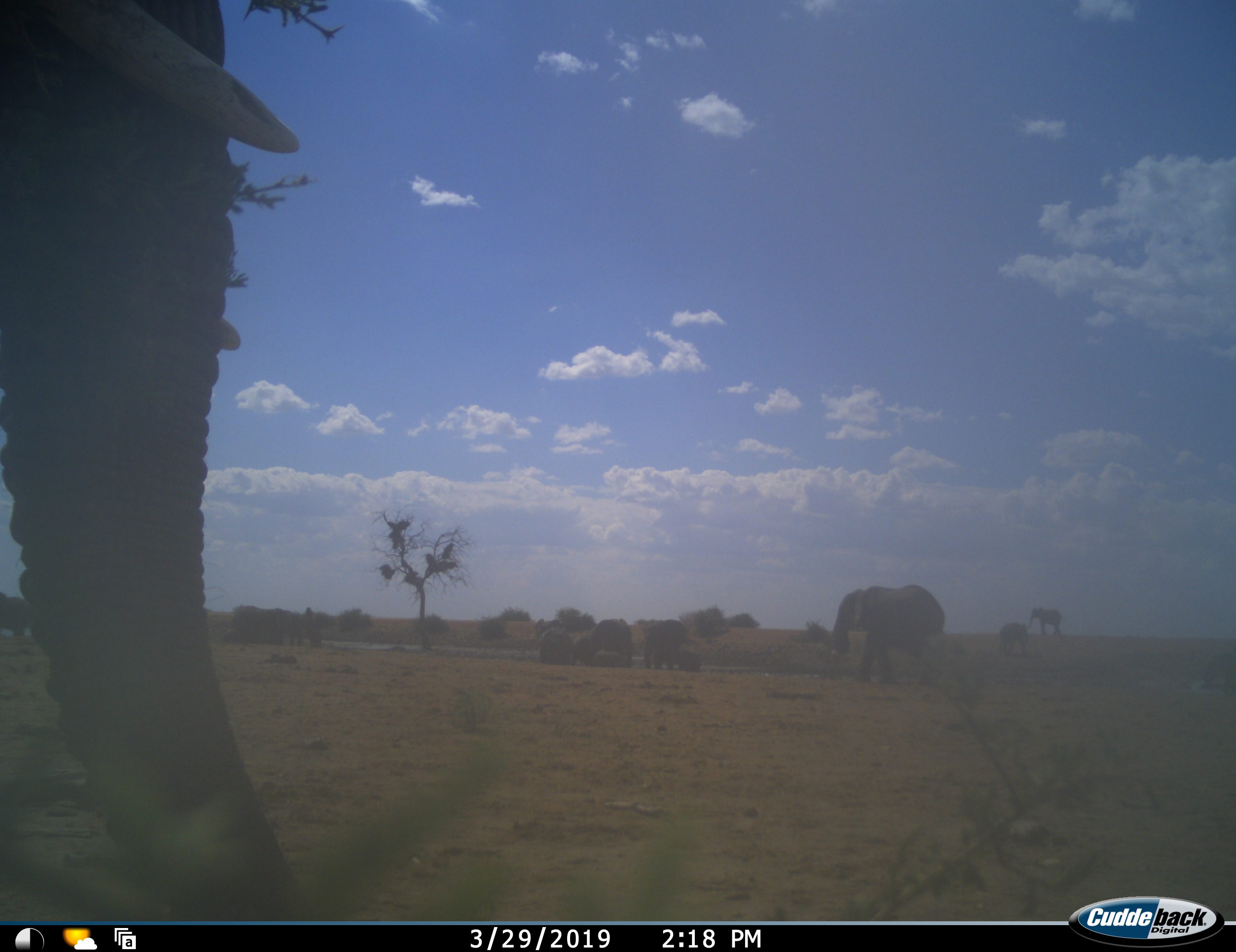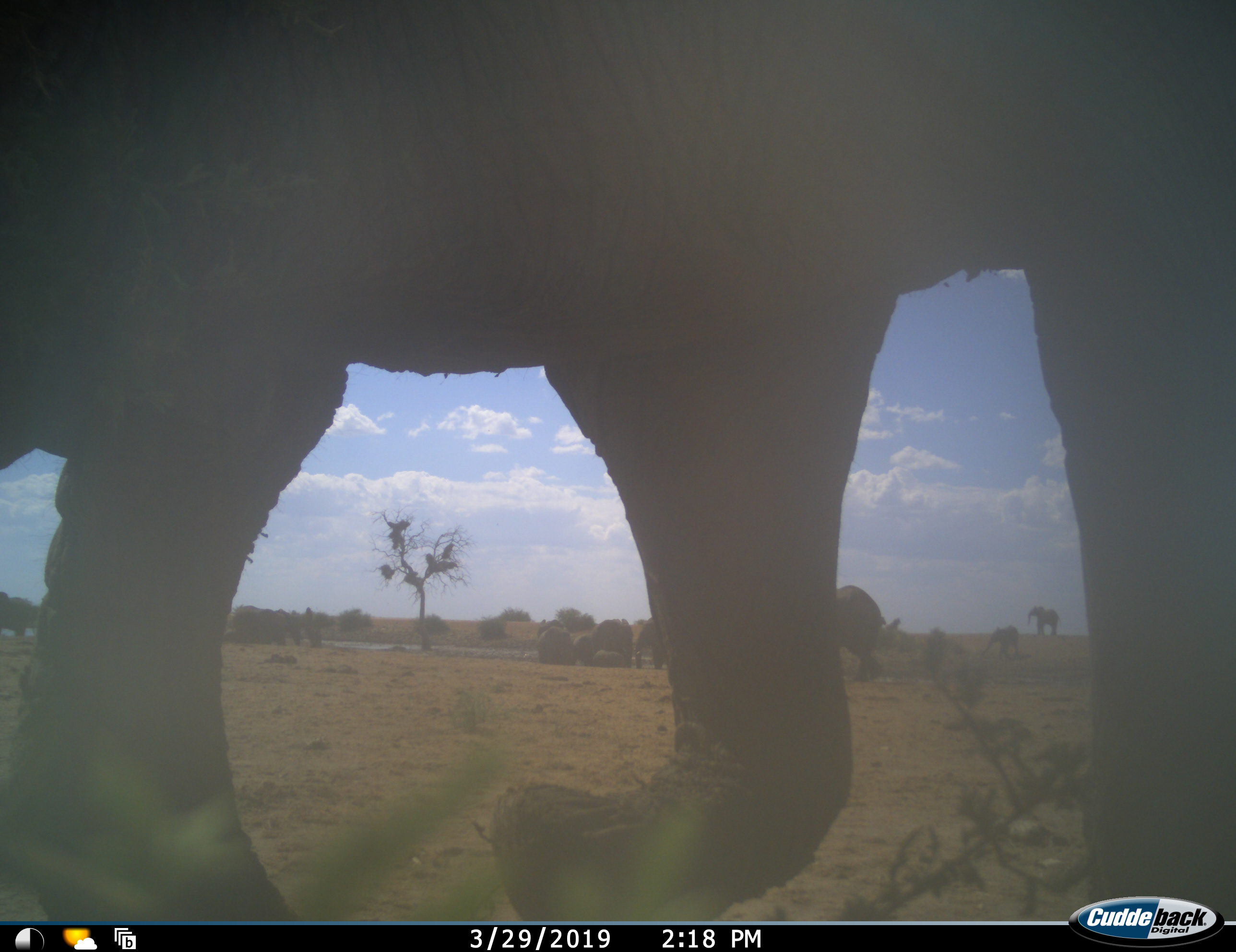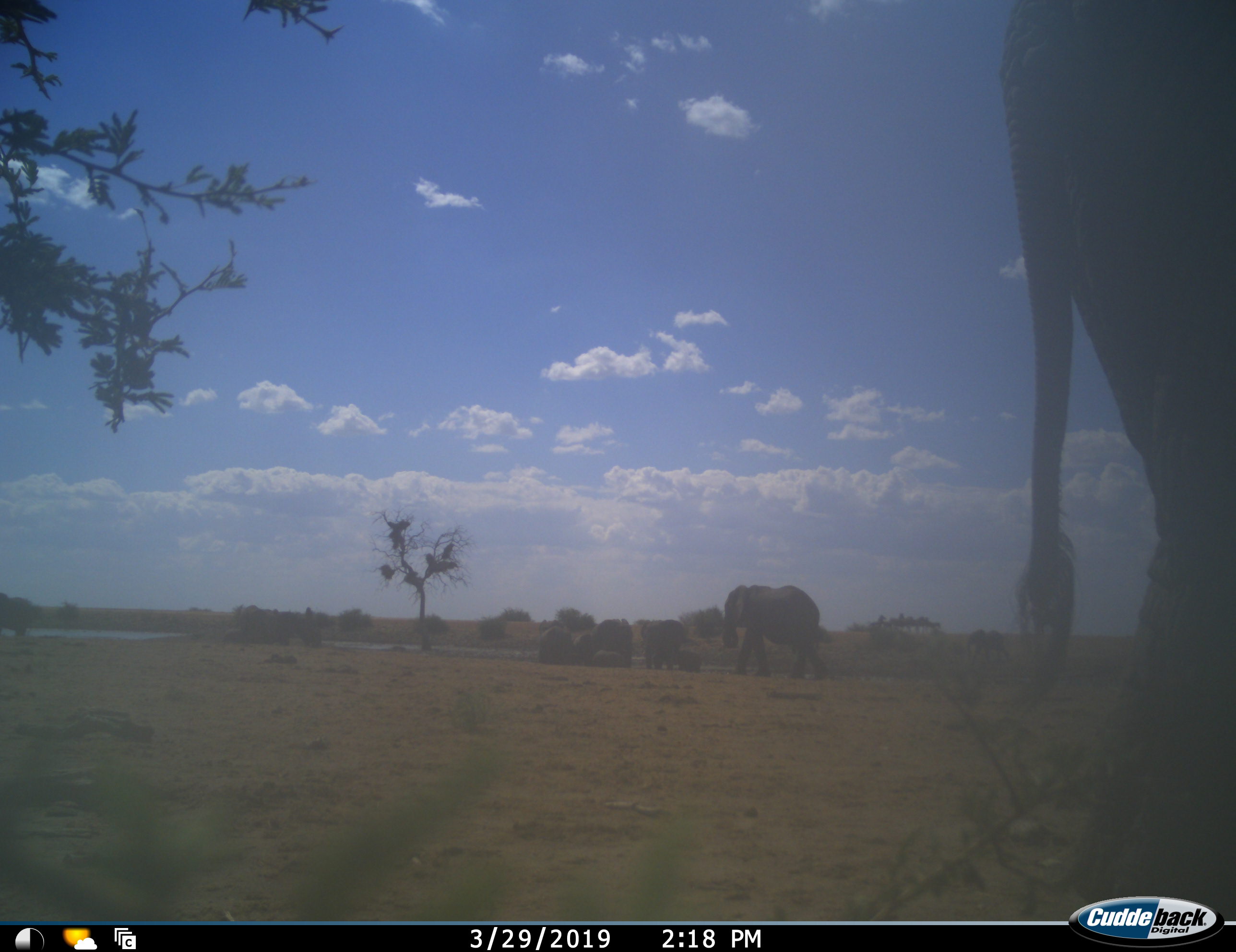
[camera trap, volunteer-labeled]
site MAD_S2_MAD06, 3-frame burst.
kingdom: Animalia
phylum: Chordata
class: Mammalia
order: Proboscidea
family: Elephantidae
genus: Loxodonta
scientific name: Loxodonta africana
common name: african bush elephant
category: elephant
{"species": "elephant (african bush elephant) (Loxodonta africana)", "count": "10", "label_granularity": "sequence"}